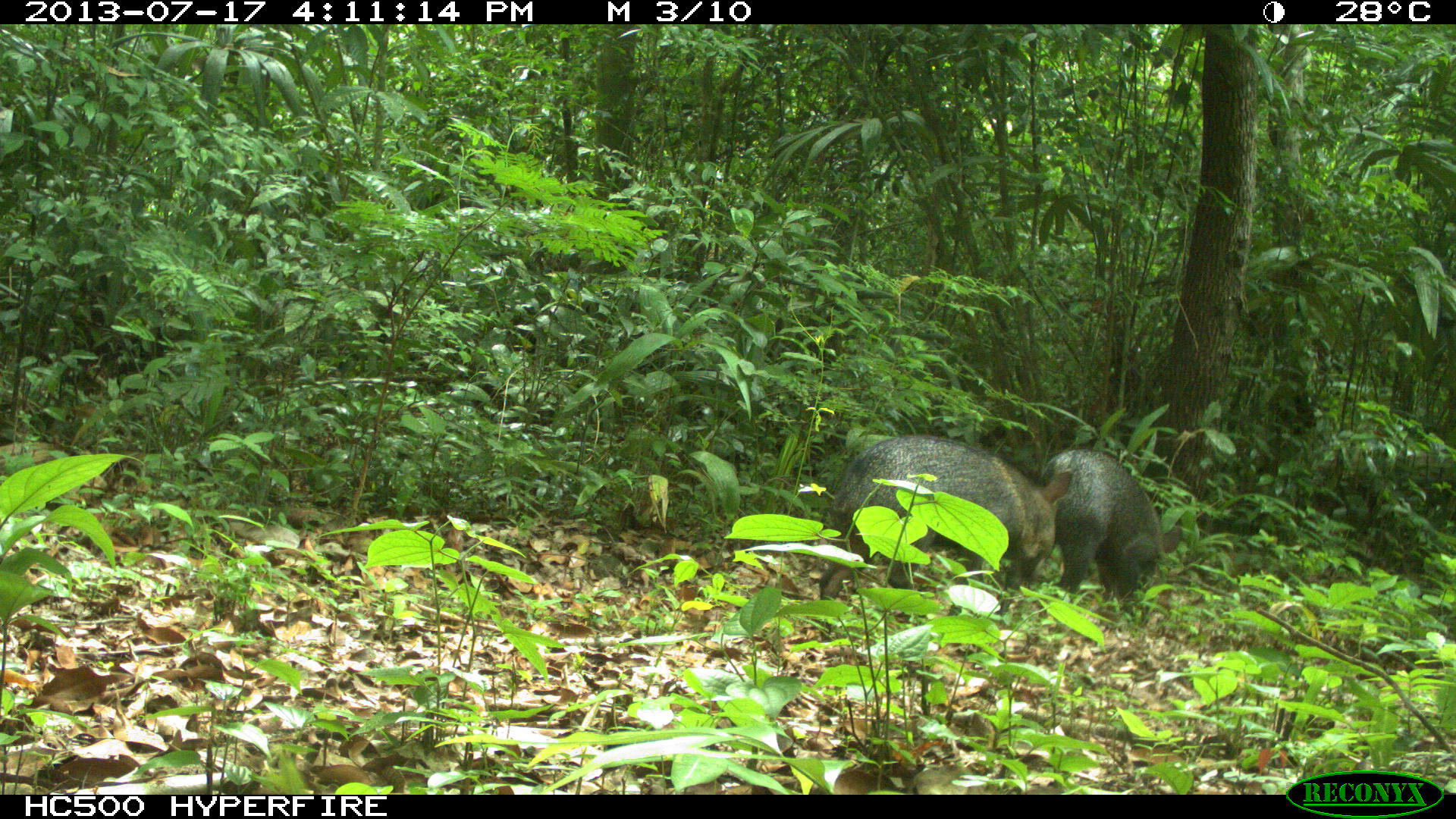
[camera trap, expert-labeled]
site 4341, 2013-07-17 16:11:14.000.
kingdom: Animalia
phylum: Chordata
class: Mammalia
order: Artiodactyla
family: Tayassuidae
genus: Pecari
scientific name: Pecari tajacu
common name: collared peccary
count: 2